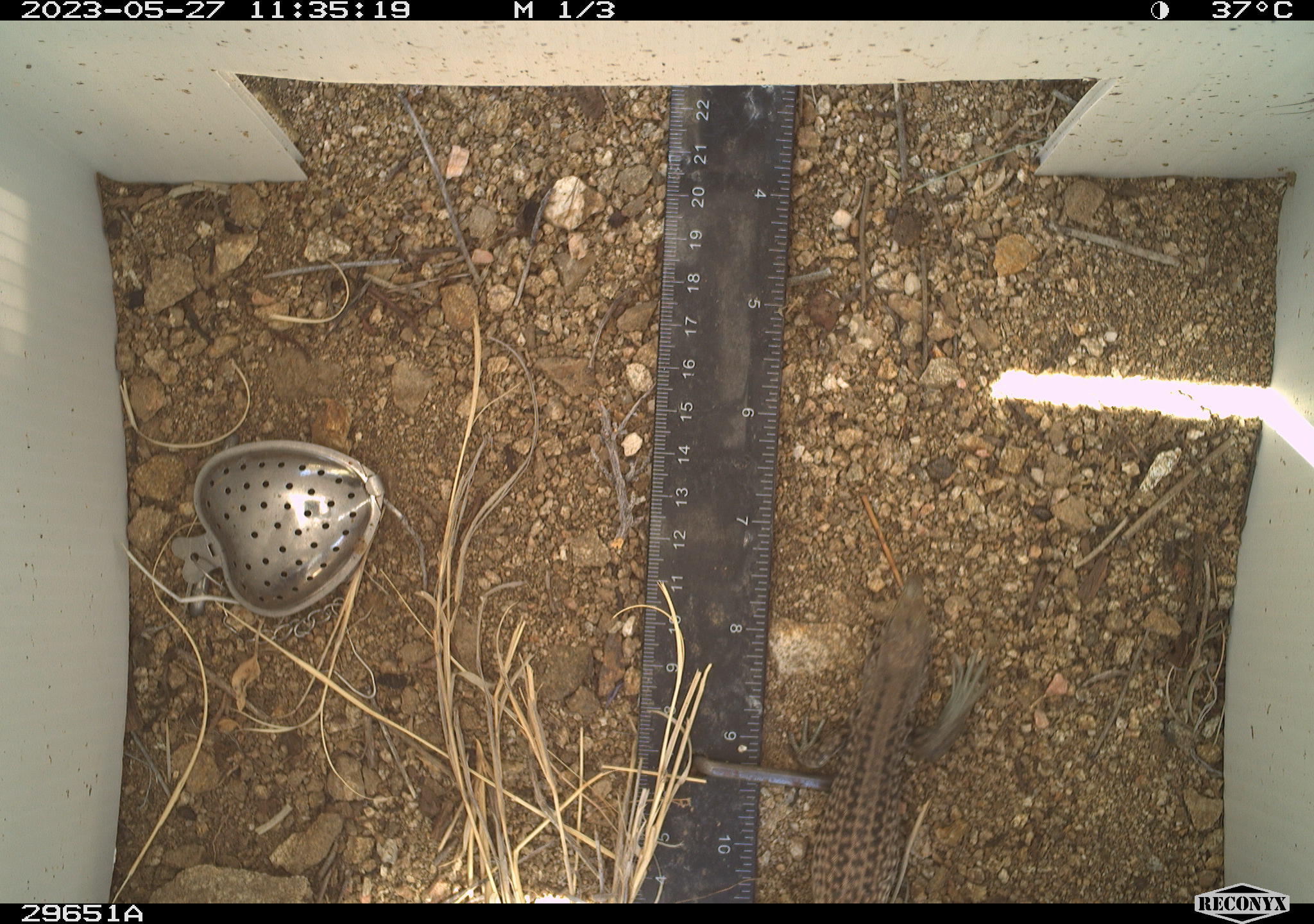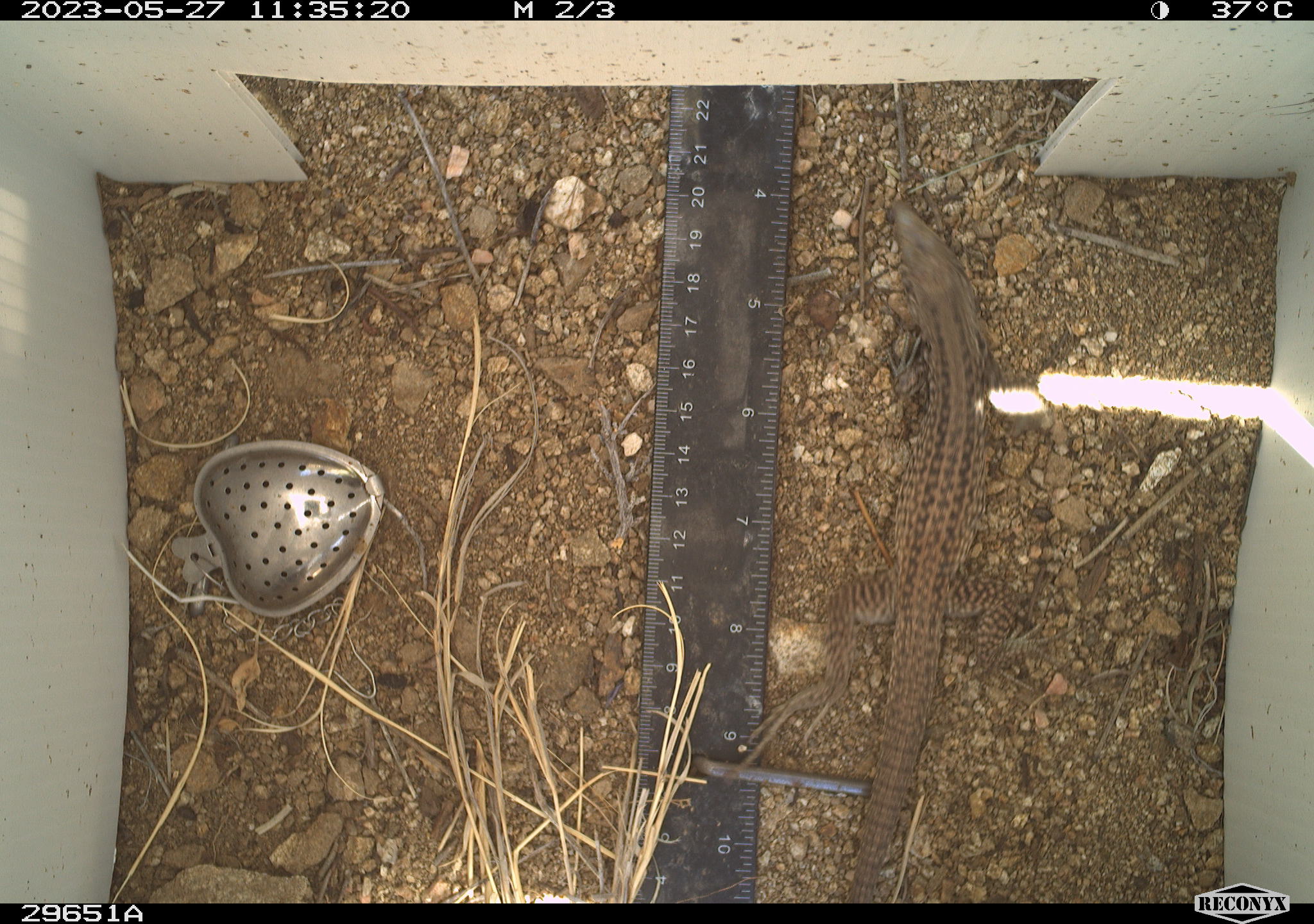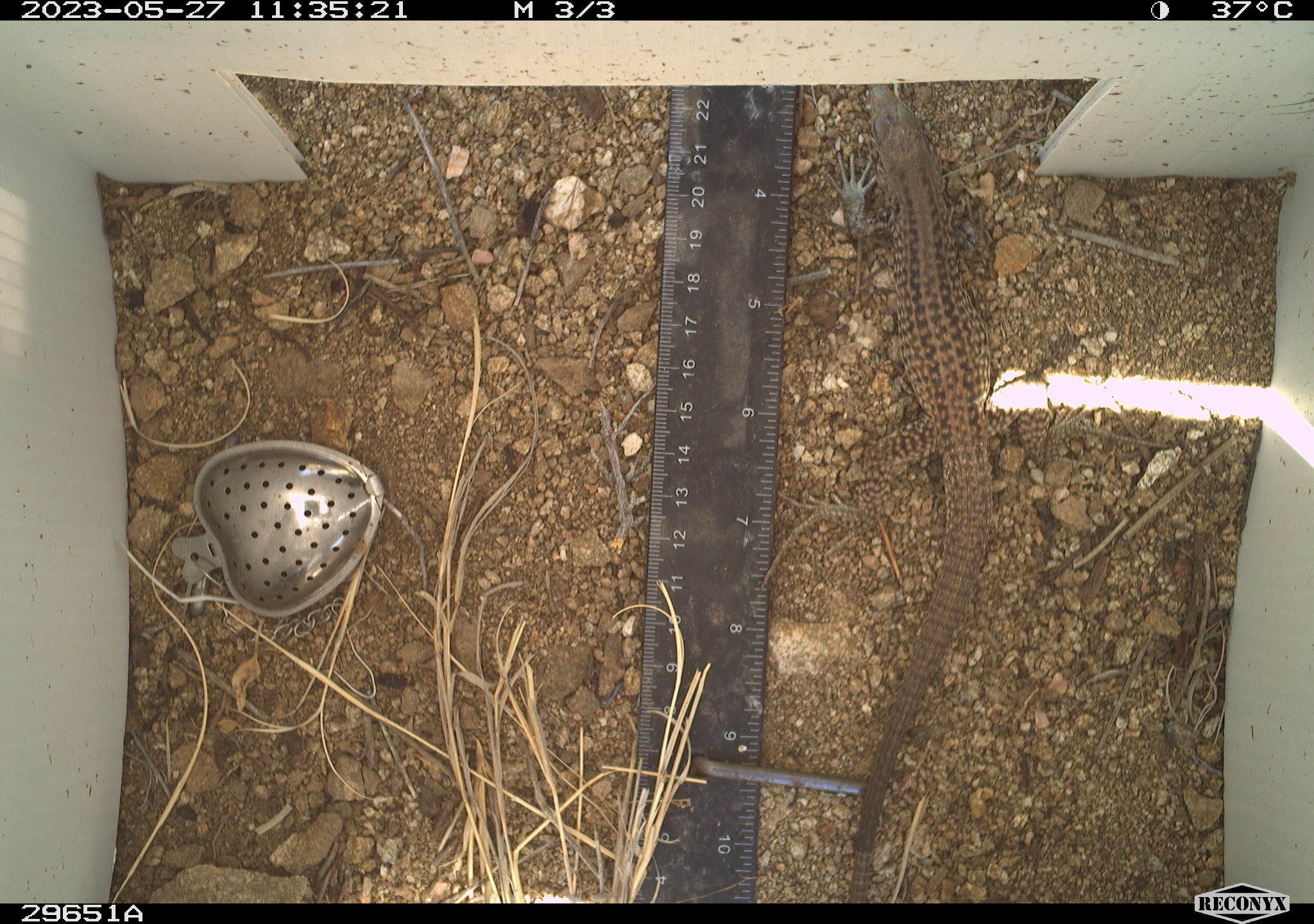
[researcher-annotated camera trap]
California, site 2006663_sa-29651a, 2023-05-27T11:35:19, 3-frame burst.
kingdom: Animalia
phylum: Chordata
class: Reptilia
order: Squamata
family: Teiidae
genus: Aspidoscelis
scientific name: Aspidoscelis tigris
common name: western whiptail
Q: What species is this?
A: Western whiptail (Aspidoscelis tigris).